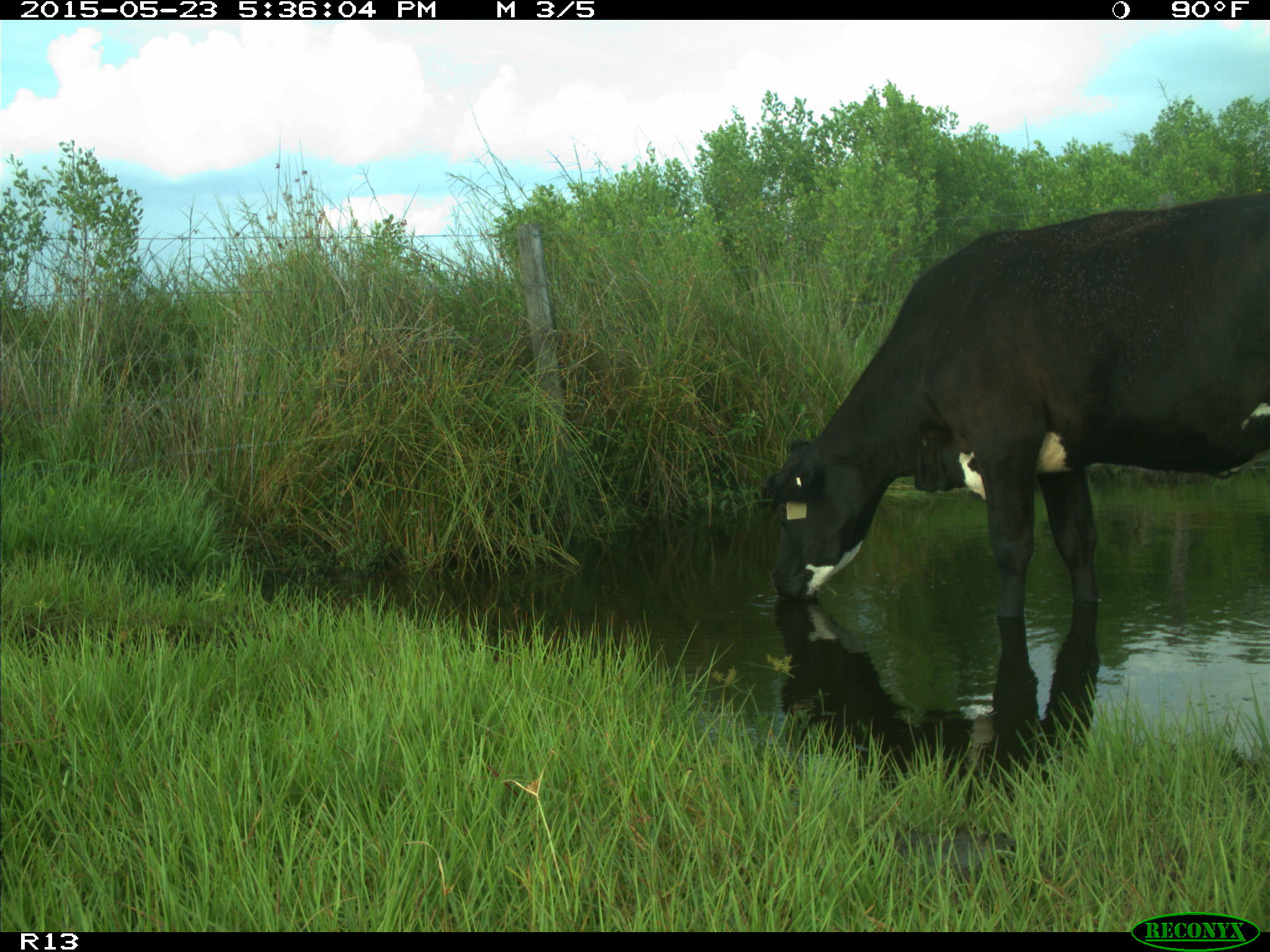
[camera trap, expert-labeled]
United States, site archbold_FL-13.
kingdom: Animalia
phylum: Chordata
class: Mammalia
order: Artiodactyla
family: Bovidae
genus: Bos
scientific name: Bos taurus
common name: domestic cow